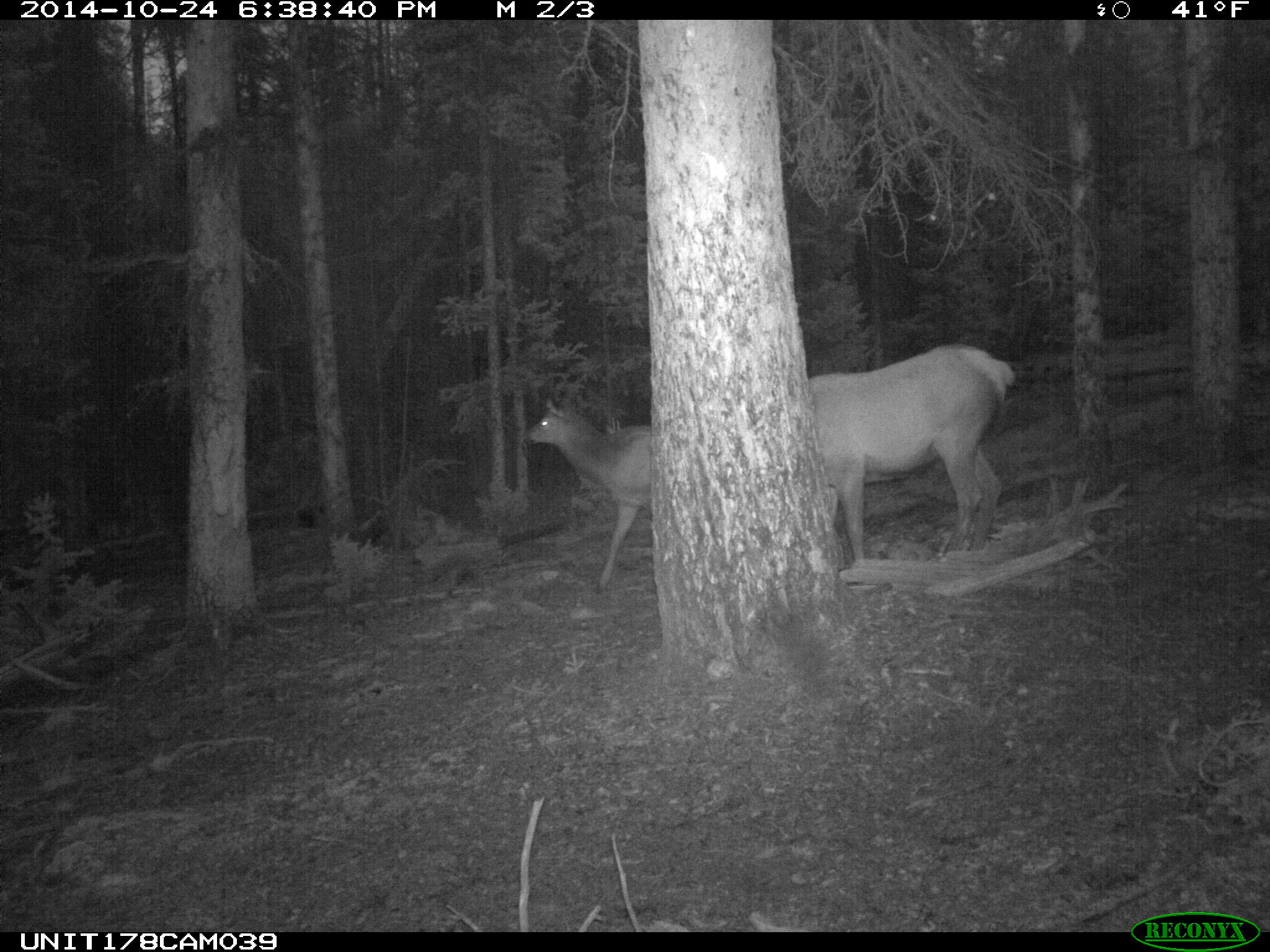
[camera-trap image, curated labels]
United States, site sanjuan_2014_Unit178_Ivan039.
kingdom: Animalia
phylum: Chordata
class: Mammalia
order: Artiodactyla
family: Cervidae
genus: Cervus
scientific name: Cervus elaphus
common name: red deer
Cervus elaphus (red deer).